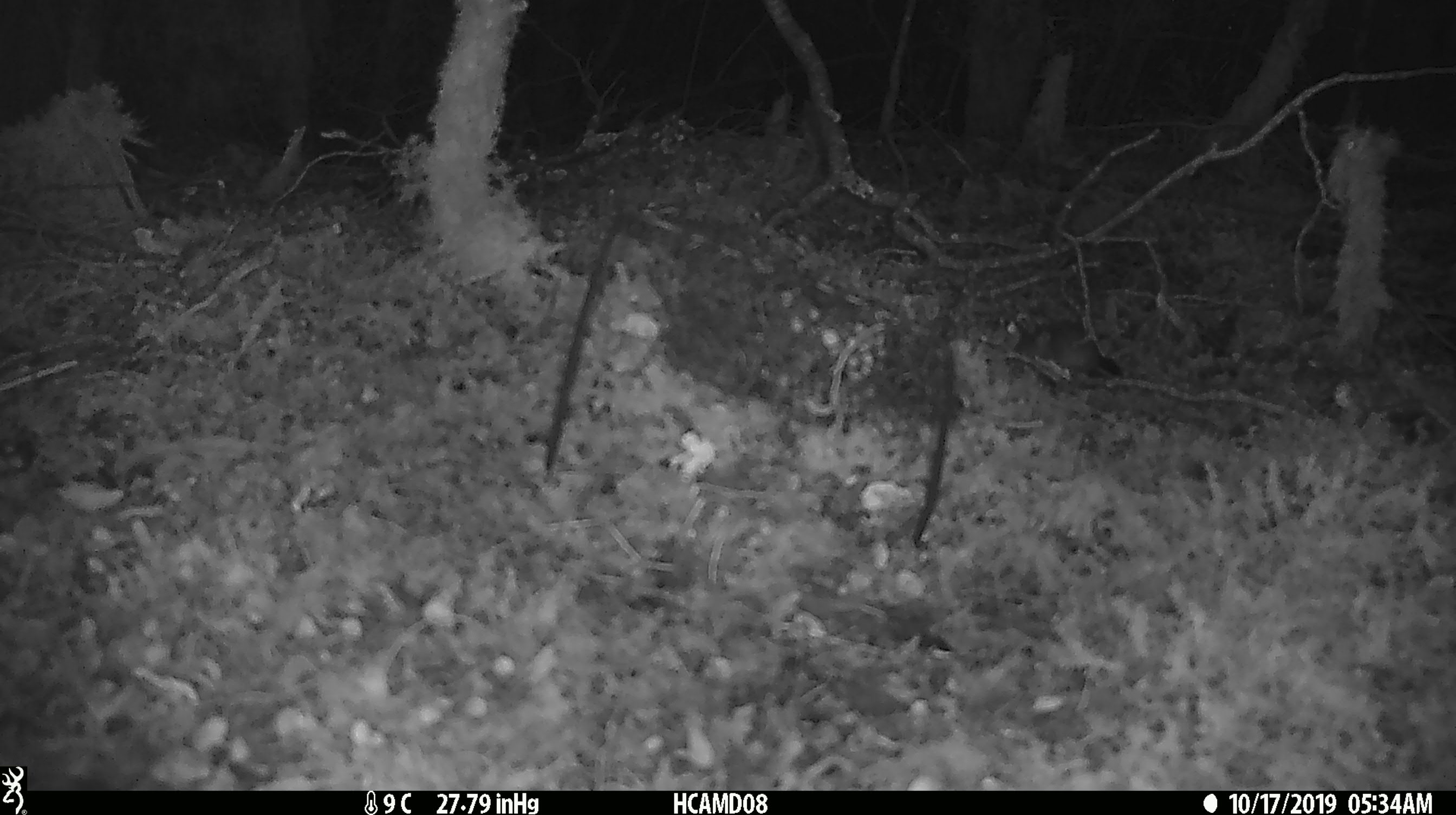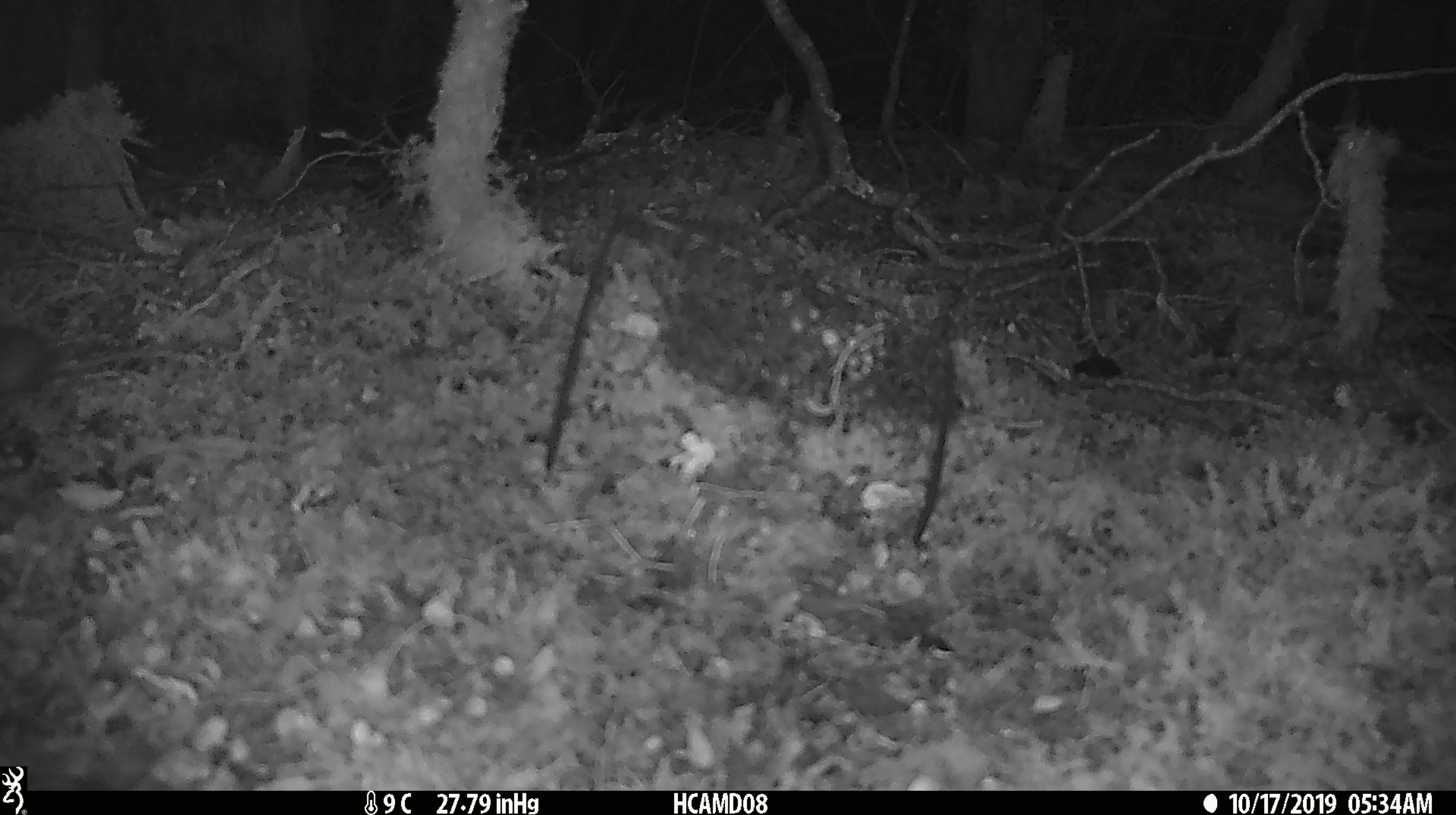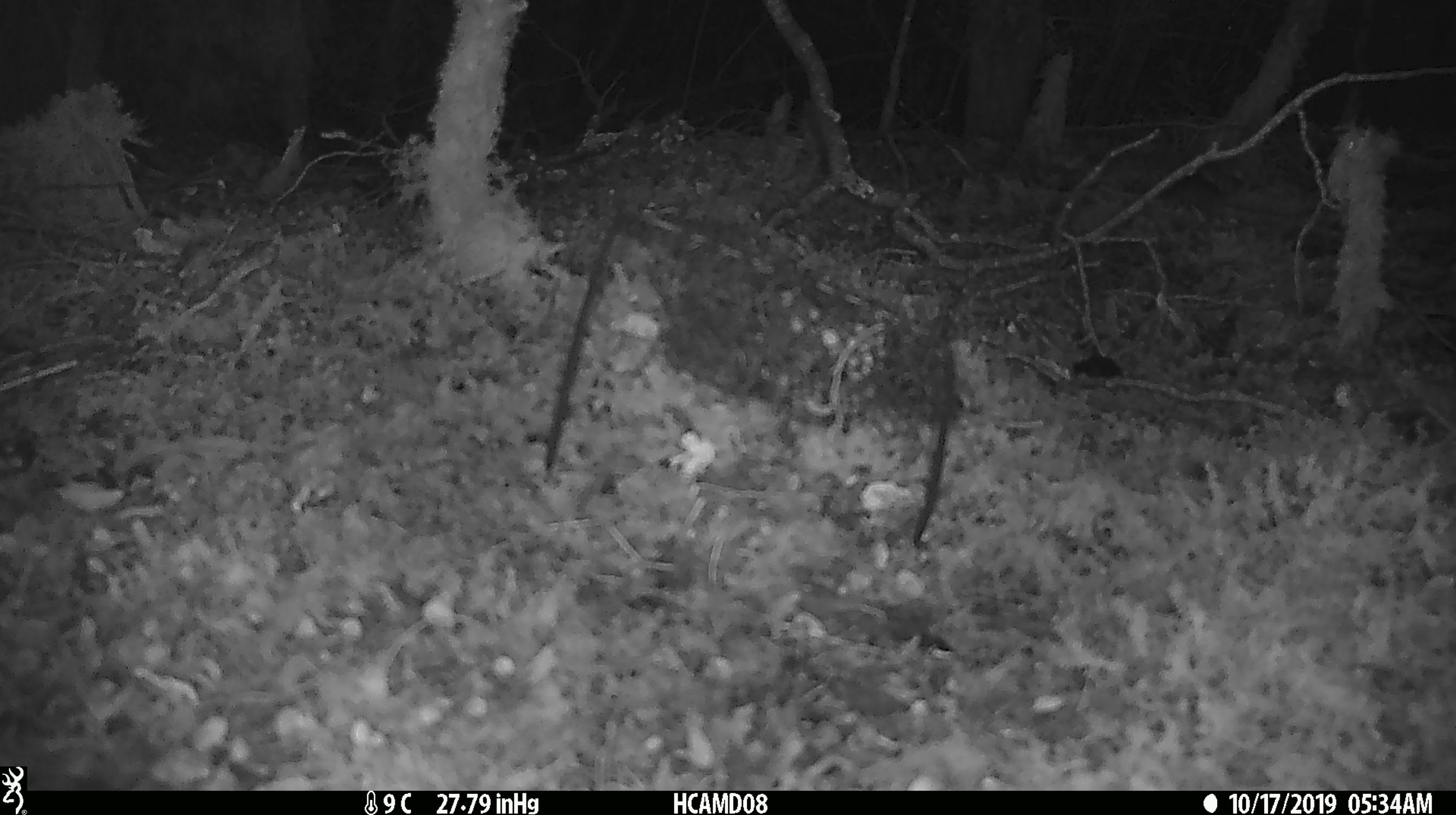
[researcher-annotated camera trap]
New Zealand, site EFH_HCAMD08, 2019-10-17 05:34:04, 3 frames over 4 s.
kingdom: Animalia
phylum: Chordata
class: Mammalia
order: Rodentia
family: Muridae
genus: Mus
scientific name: Mus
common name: mouse